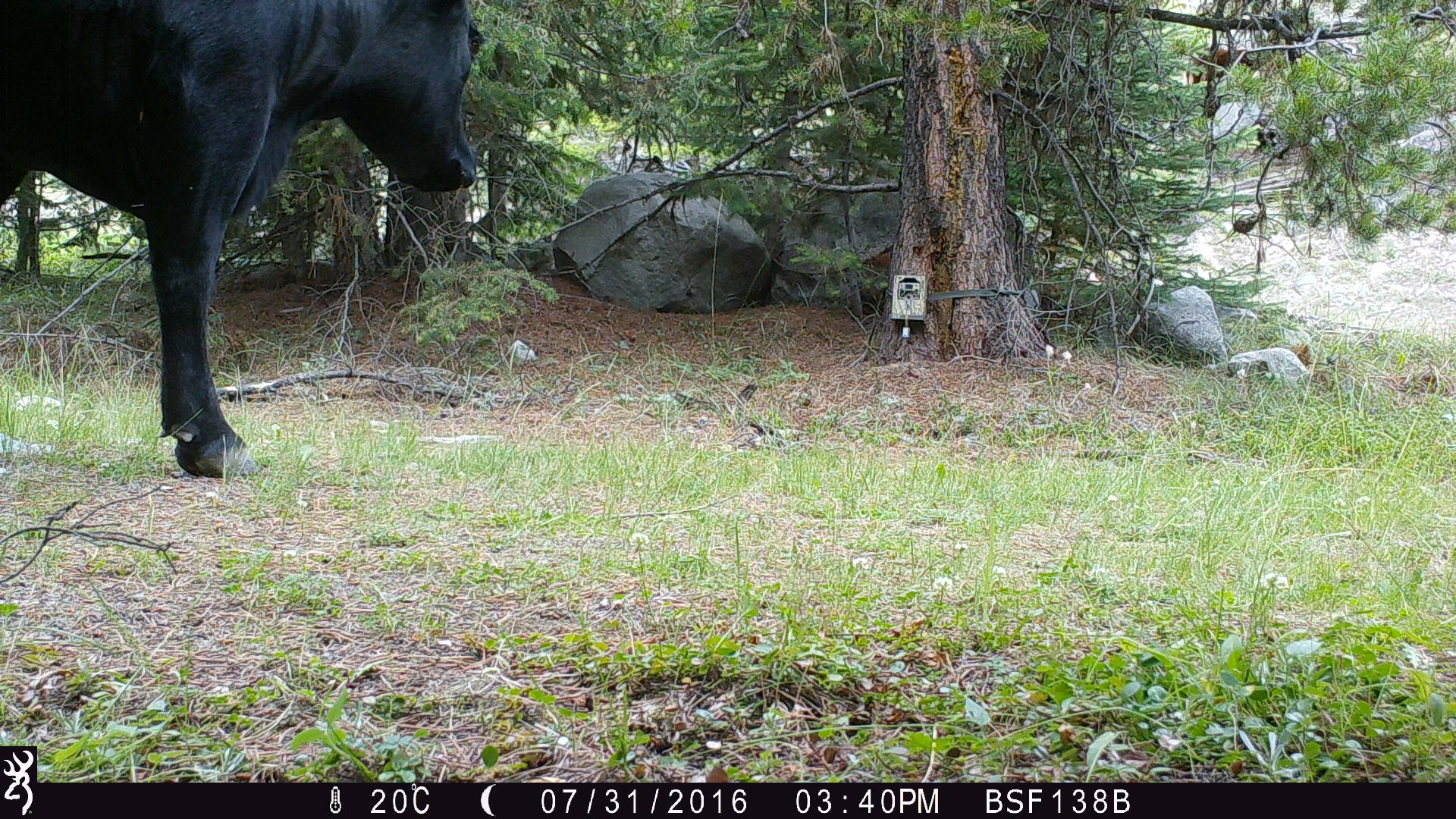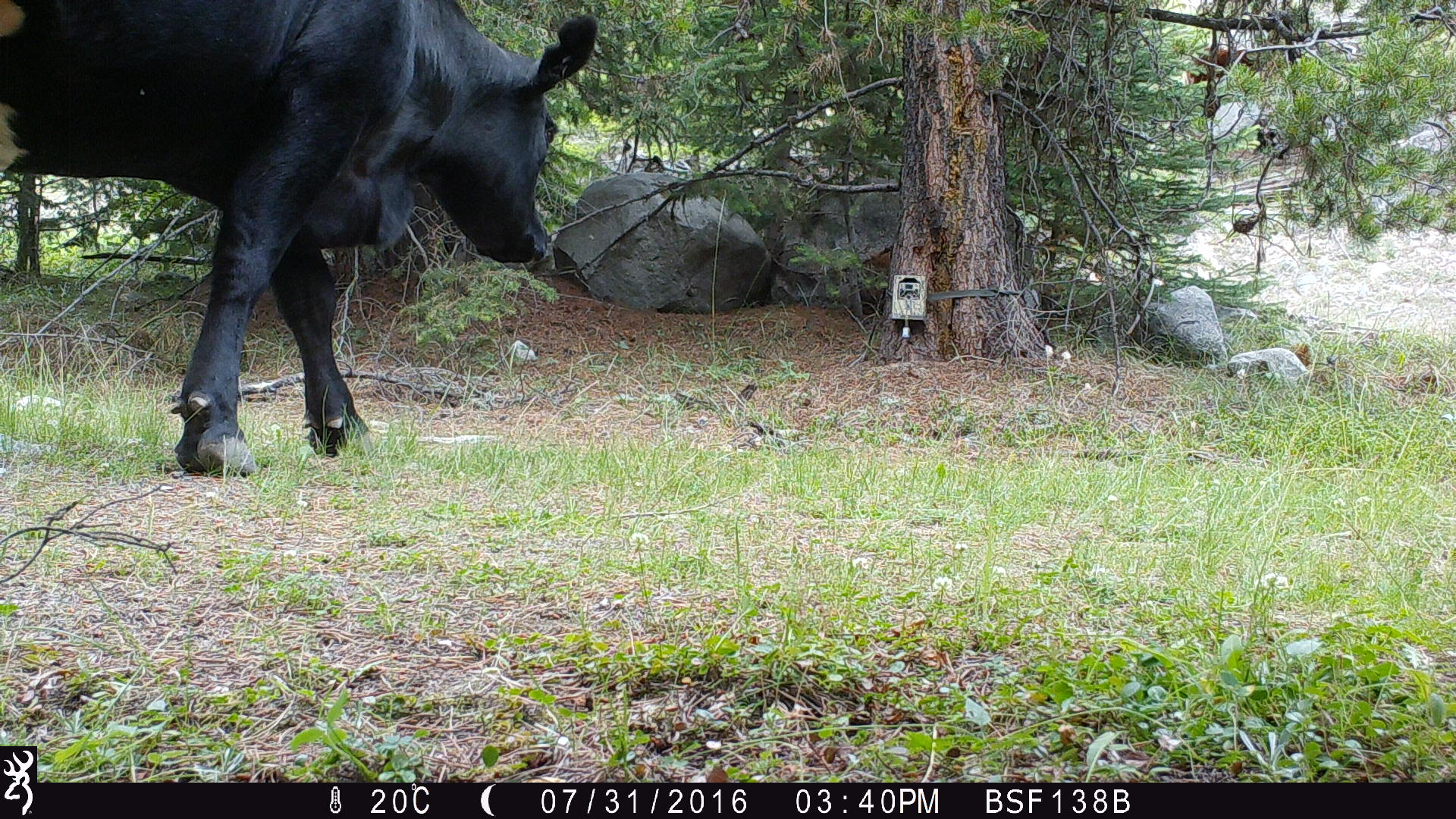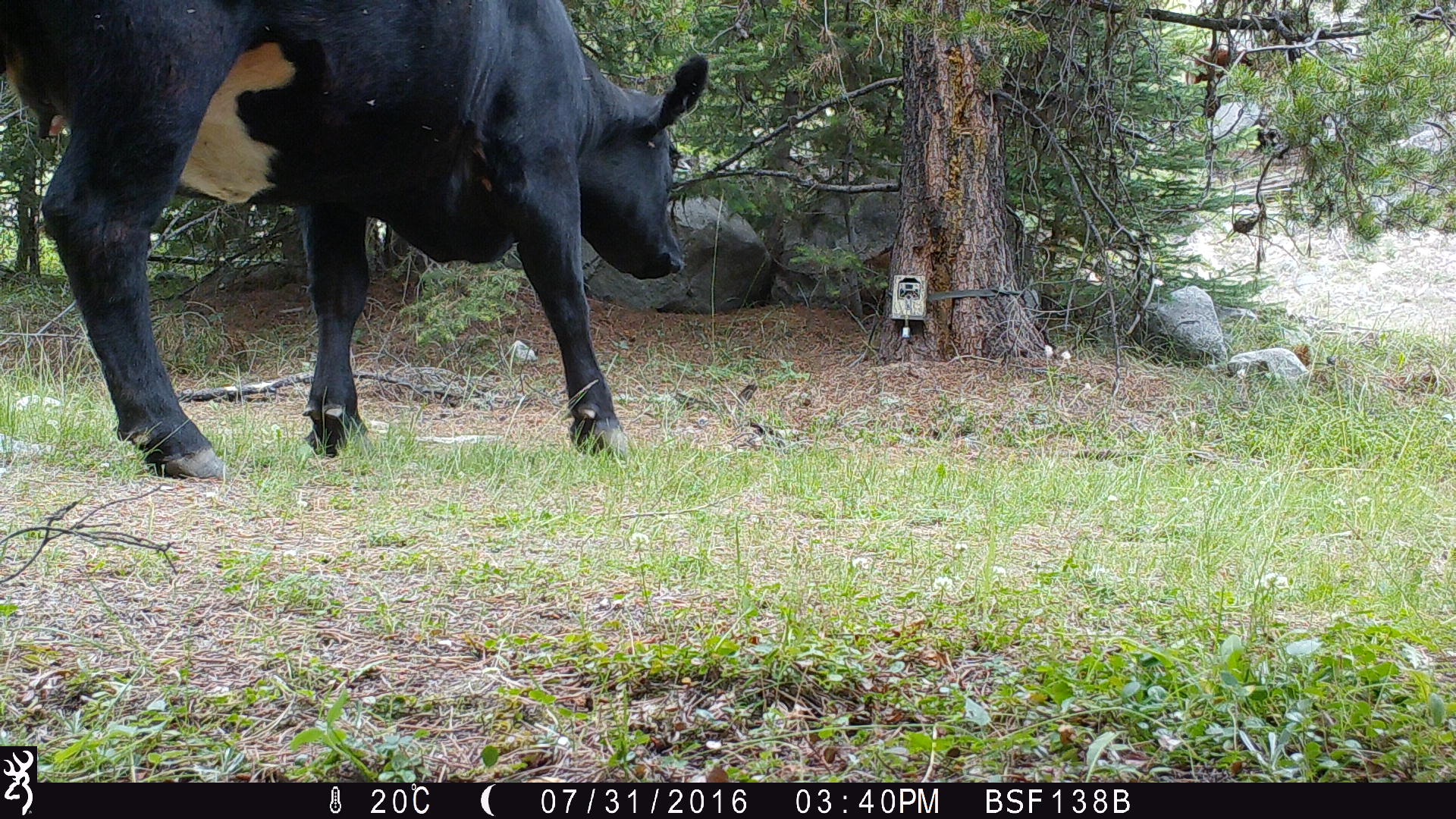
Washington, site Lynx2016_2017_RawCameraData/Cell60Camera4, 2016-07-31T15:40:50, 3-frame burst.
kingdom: Animalia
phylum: Chordata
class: Mammalia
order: Artiodactyla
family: Bovidae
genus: Bos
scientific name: Bos taurus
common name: domestic cattle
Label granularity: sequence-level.